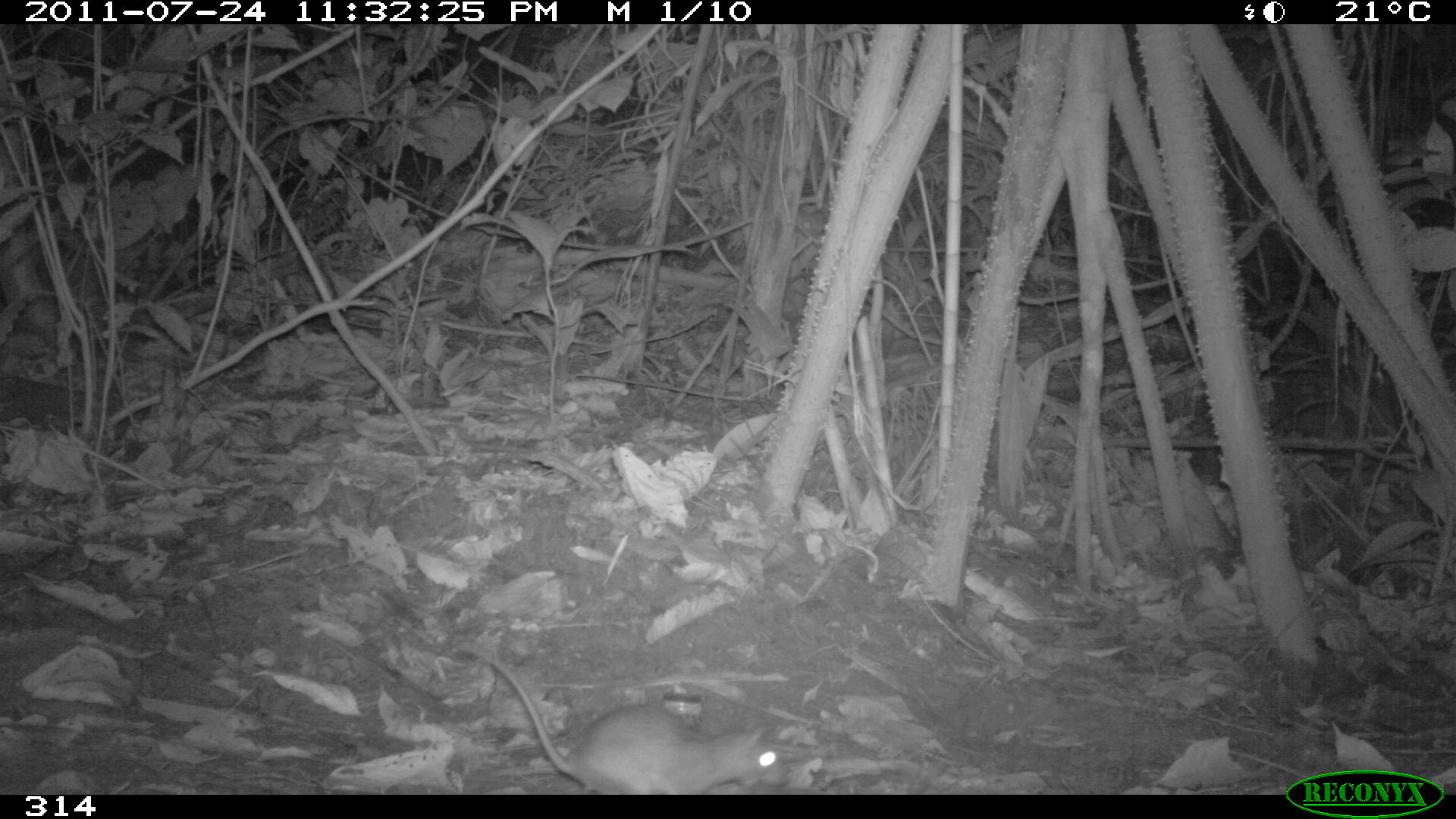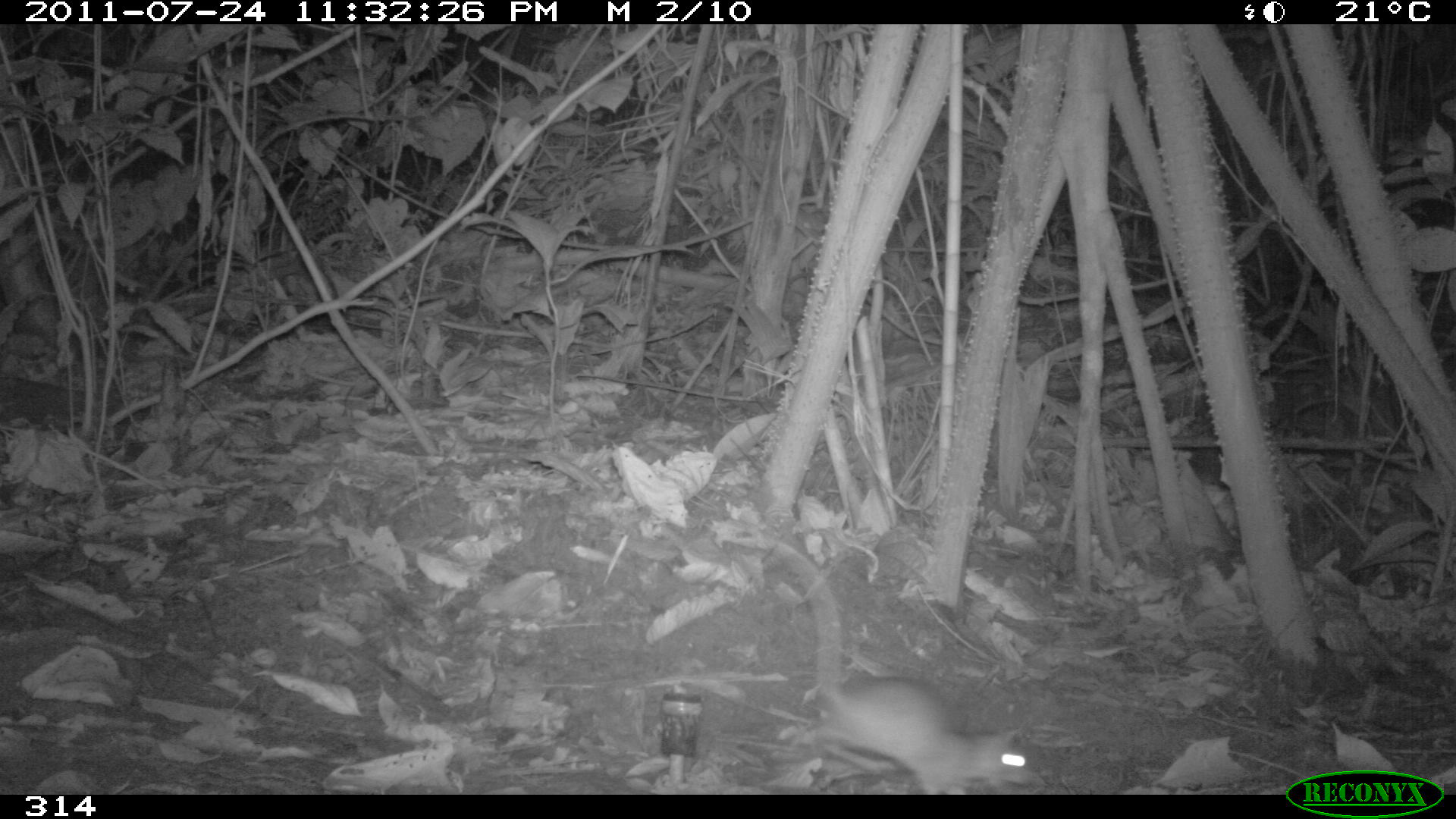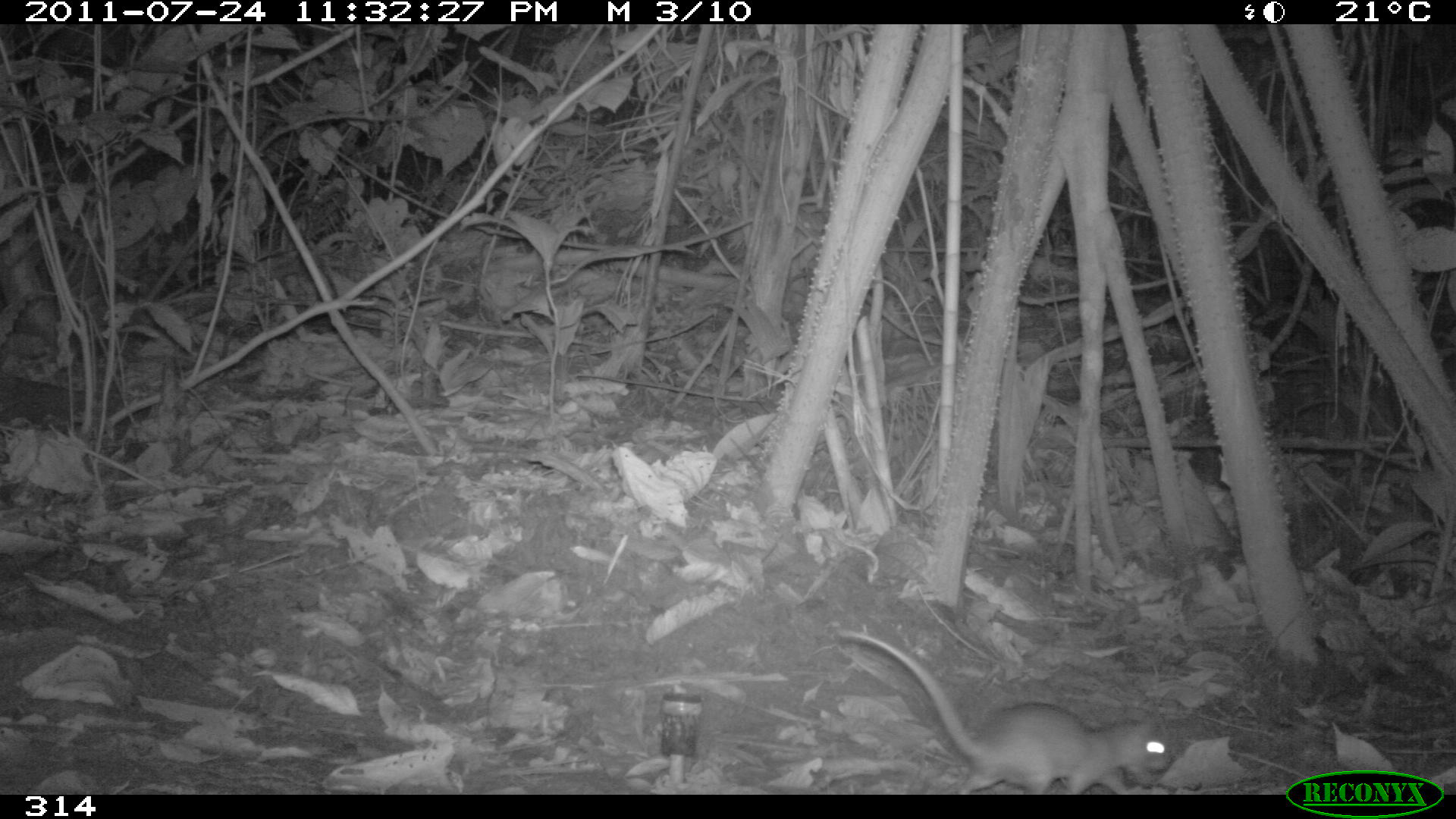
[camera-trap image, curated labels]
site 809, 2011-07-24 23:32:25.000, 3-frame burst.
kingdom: Animalia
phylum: Chordata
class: Mammalia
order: Rodentia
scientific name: Rodentia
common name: rodents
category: unknown rodent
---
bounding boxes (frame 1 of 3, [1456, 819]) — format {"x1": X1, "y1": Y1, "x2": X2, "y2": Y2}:
unknown rodent: {"x1": 454, "y1": 640, "x2": 788, "y2": 792}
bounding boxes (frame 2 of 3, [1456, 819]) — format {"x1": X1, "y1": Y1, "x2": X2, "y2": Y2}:
unknown rodent: {"x1": 780, "y1": 538, "x2": 1037, "y2": 793}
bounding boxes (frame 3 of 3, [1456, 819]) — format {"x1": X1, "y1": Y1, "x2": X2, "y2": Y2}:
unknown rodent: {"x1": 836, "y1": 626, "x2": 1173, "y2": 794}